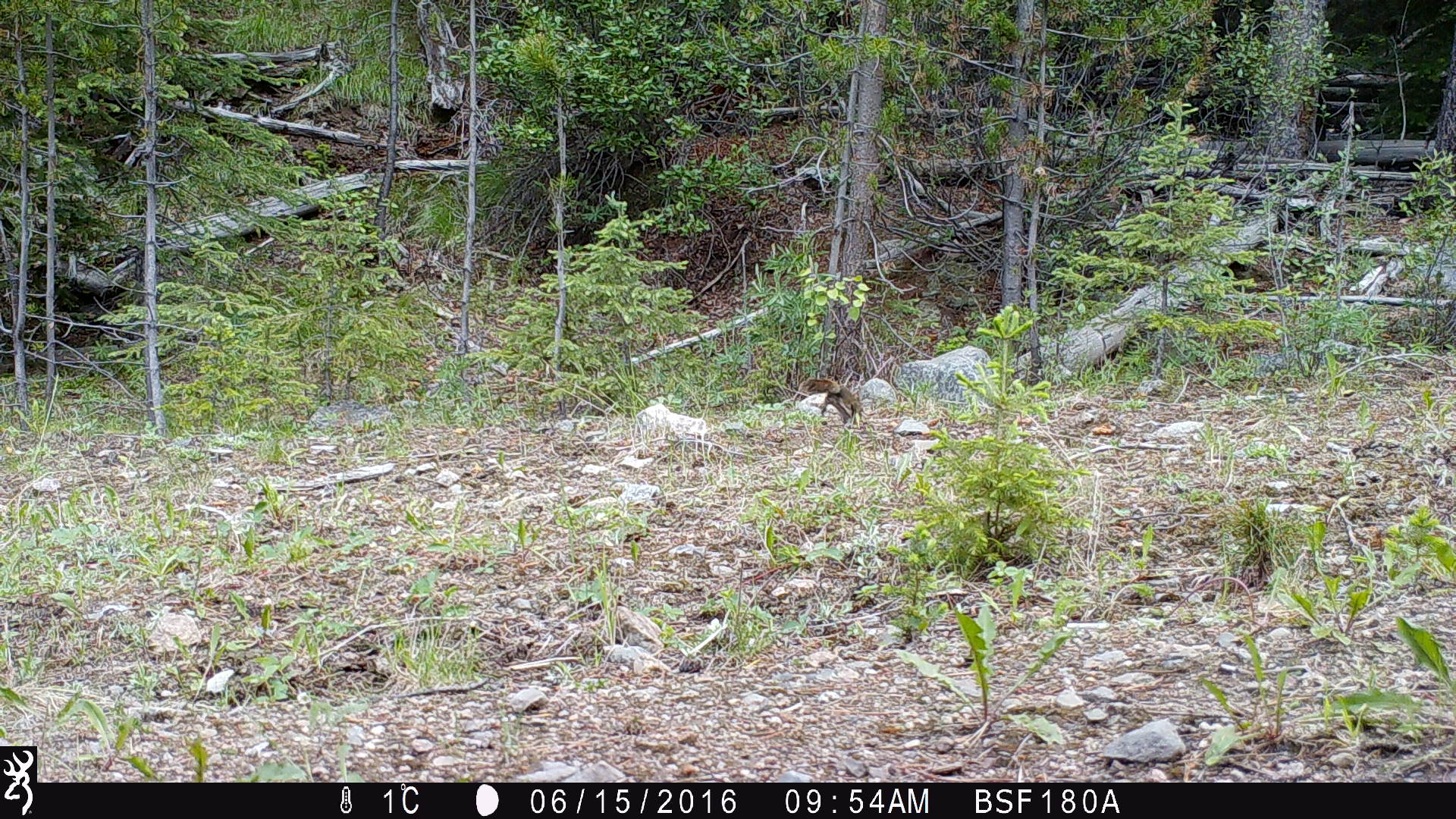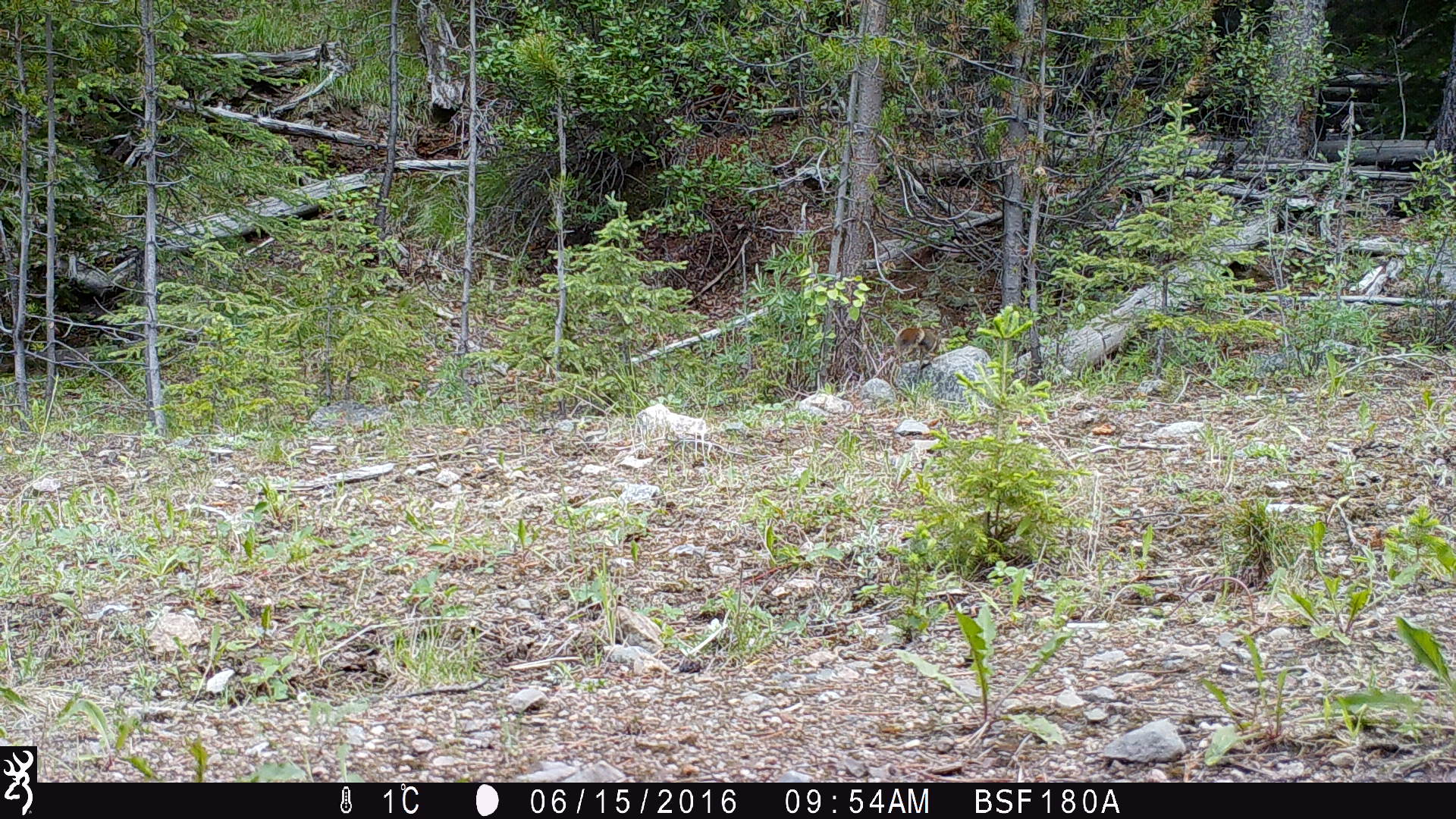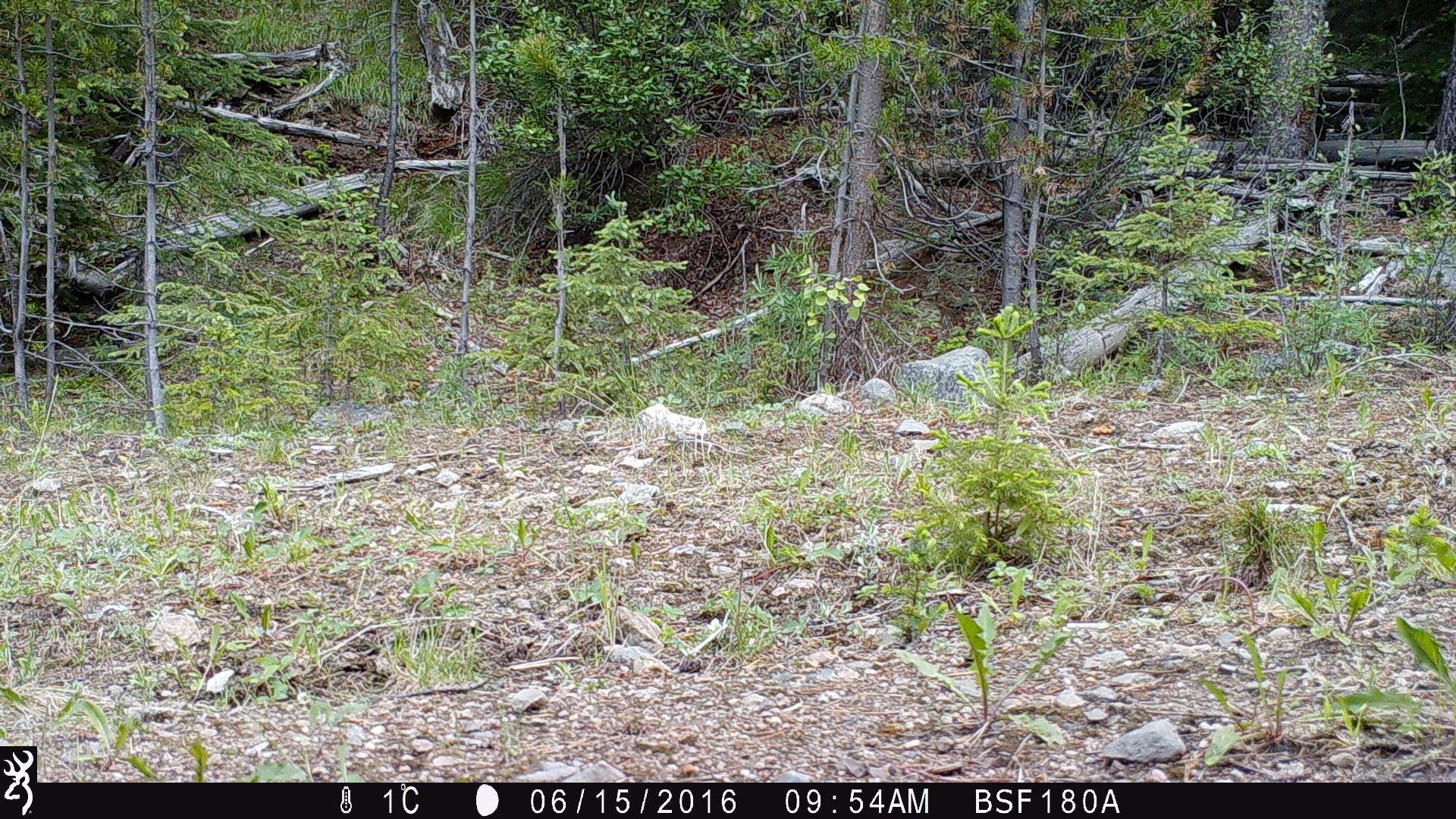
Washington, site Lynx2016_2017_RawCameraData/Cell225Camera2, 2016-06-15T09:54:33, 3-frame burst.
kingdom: Animalia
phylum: Chordata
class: Mammalia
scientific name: Mammalia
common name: small mammal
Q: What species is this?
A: Small mammal (Mammalia).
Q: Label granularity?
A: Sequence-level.